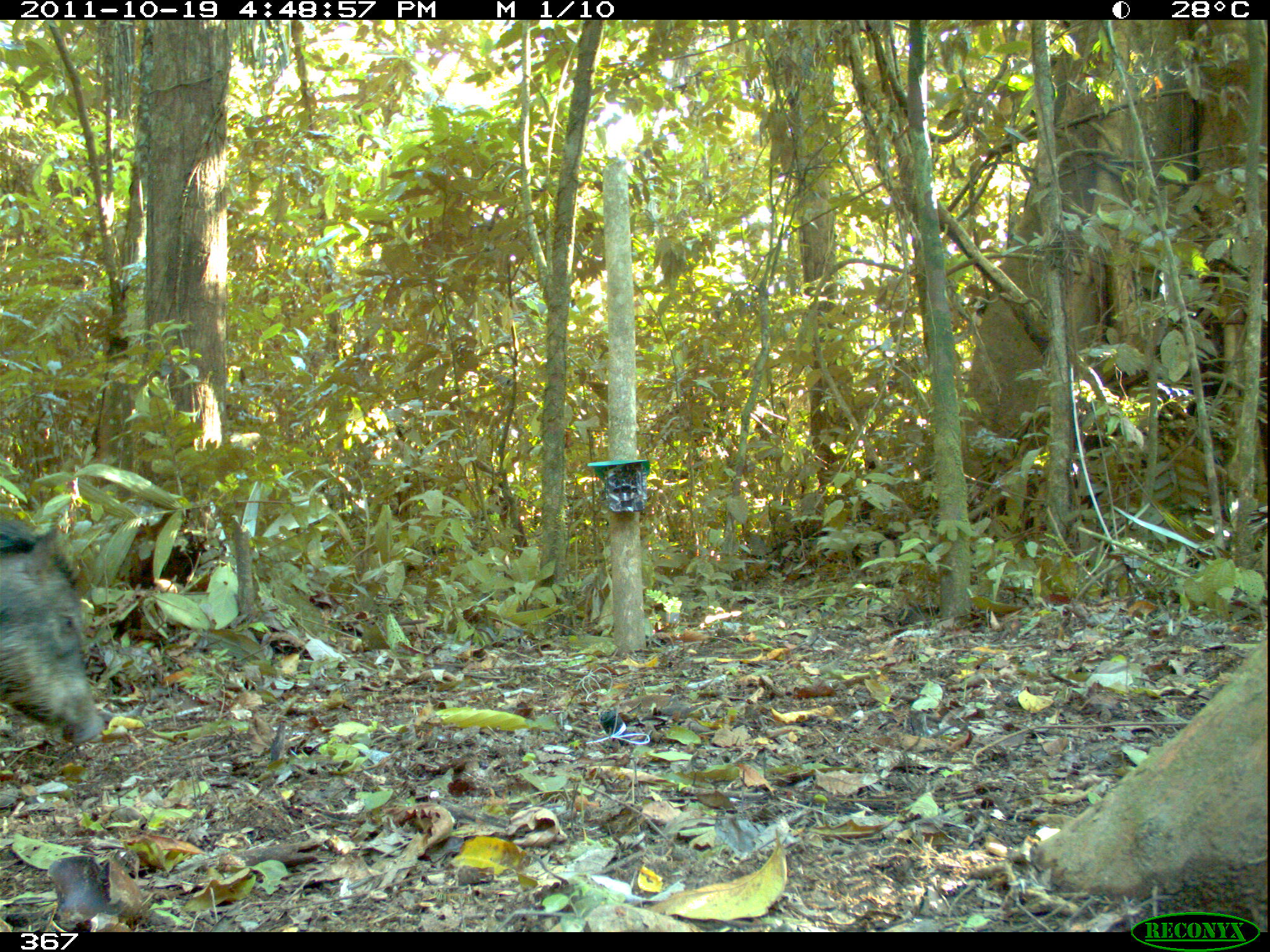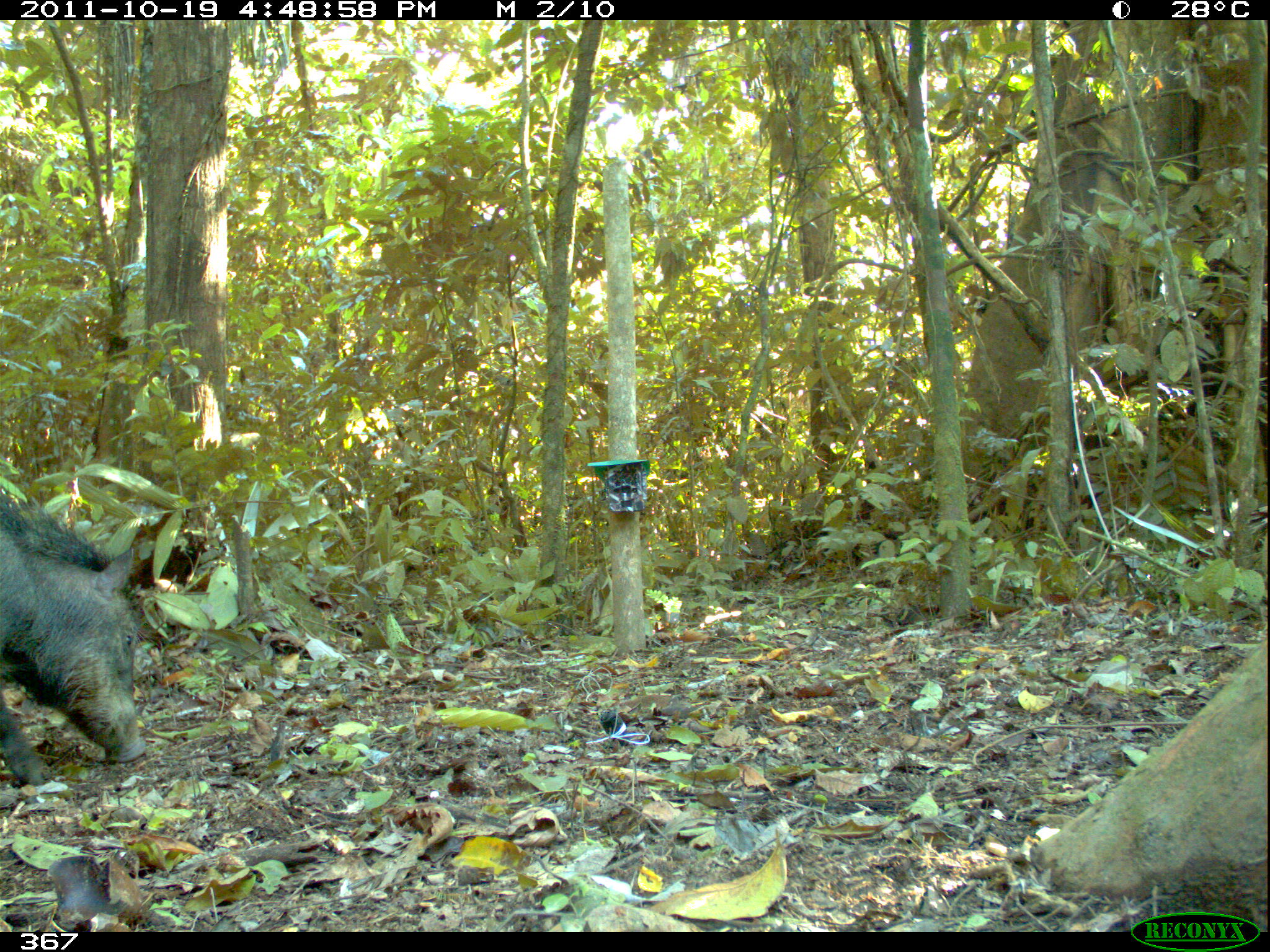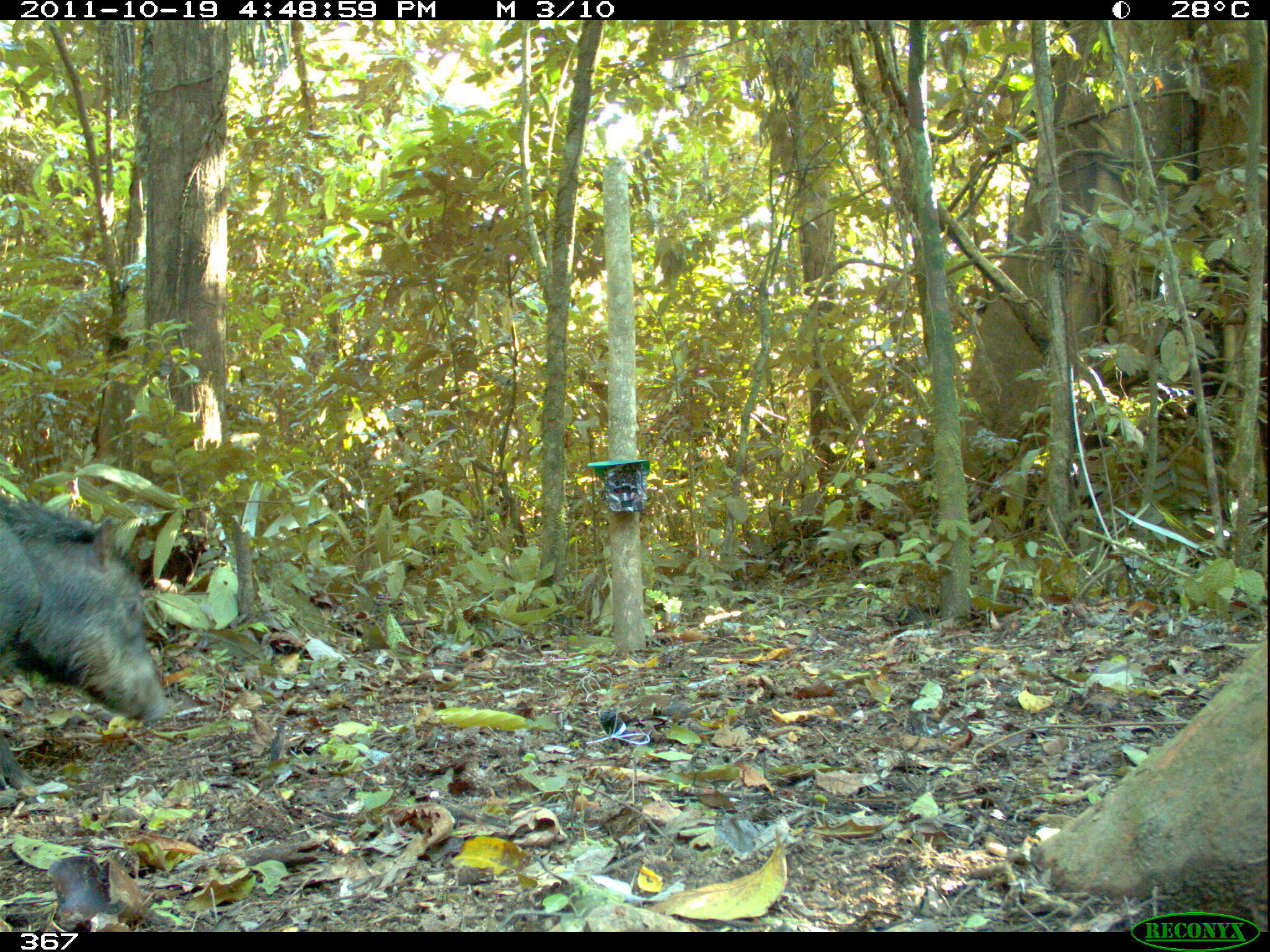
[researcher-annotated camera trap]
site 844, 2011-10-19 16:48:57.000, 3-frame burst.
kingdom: Animalia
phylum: Chordata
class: Mammalia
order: Artiodactyla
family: Tayassuidae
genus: Tayassu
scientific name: Tayassu pecari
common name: white-lipped peccary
Tayassu pecari (white-lipped peccary).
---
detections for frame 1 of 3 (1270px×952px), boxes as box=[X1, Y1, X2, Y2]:
tayassu pecari: box=[0, 522, 104, 746]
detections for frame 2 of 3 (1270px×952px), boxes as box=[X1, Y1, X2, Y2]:
tayassu pecari: box=[0, 493, 144, 784]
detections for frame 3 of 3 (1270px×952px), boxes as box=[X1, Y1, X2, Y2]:
tayassu pecari: box=[0, 492, 171, 803]